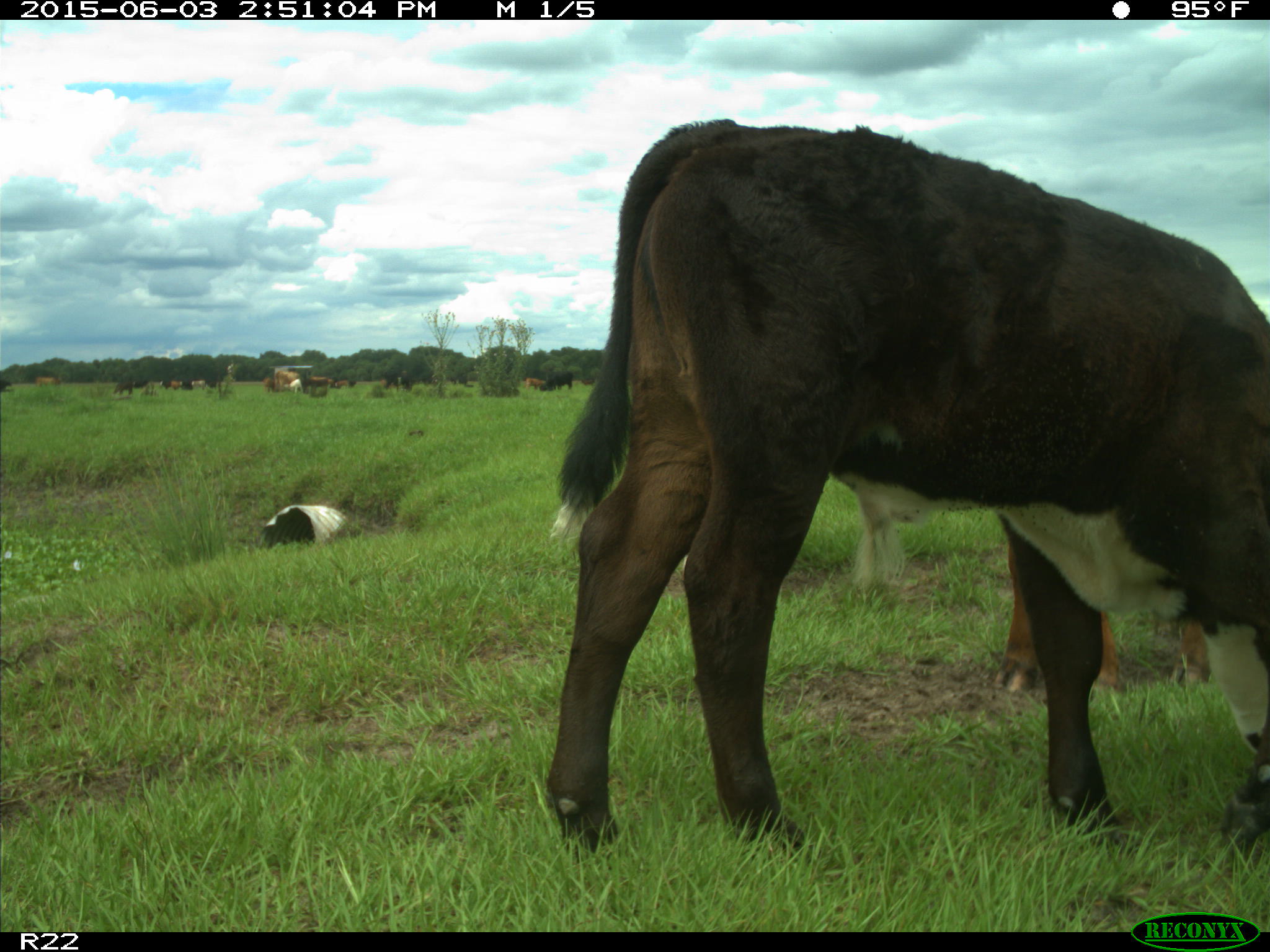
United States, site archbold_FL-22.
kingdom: Animalia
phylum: Chordata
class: Mammalia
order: Artiodactyla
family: Bovidae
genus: Bos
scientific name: Bos taurus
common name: domestic cow